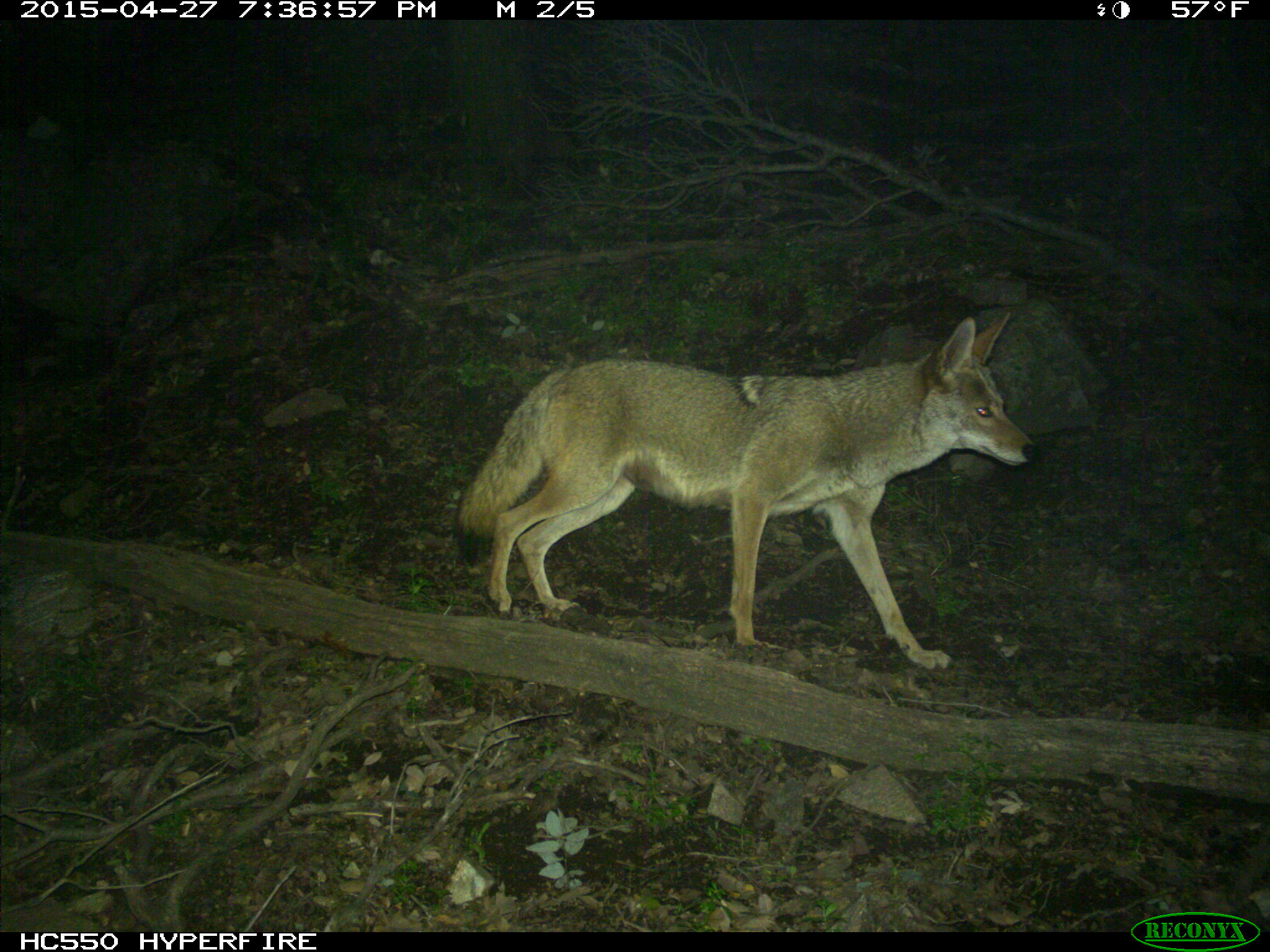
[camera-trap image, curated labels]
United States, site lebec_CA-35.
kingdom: Animalia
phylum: Chordata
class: Mammalia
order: Carnivora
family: Canidae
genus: Canis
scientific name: Canis latrans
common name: coyote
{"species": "Canis latrans (coyote)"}